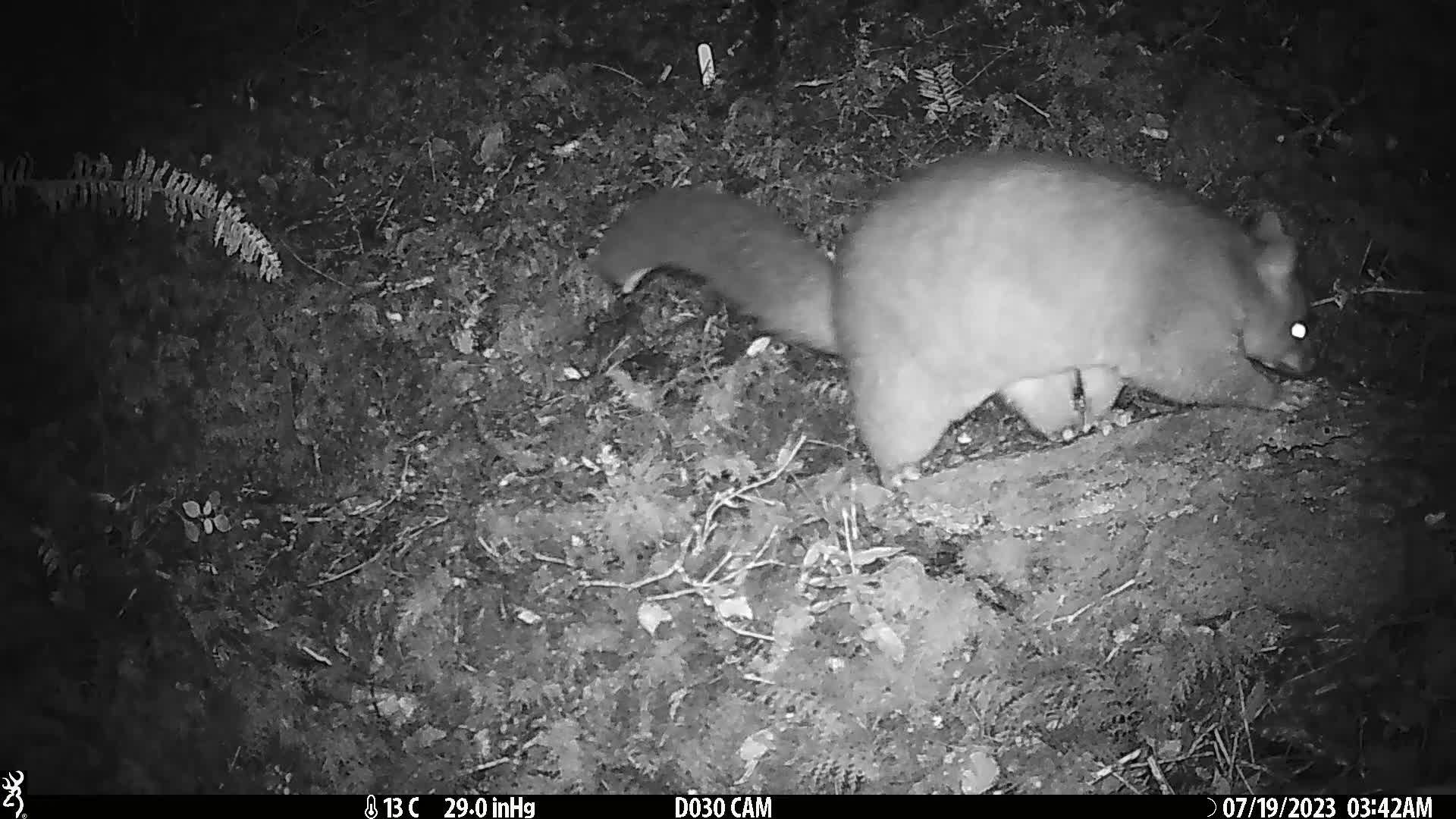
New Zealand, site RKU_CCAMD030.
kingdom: Animalia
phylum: Chordata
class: Mammalia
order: Diprotodontia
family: Phalangeridae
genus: Trichosurus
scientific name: Trichosurus vulpecula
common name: common brushtail possum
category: possum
Possum (common brushtail possum) (Trichosurus vulpecula).